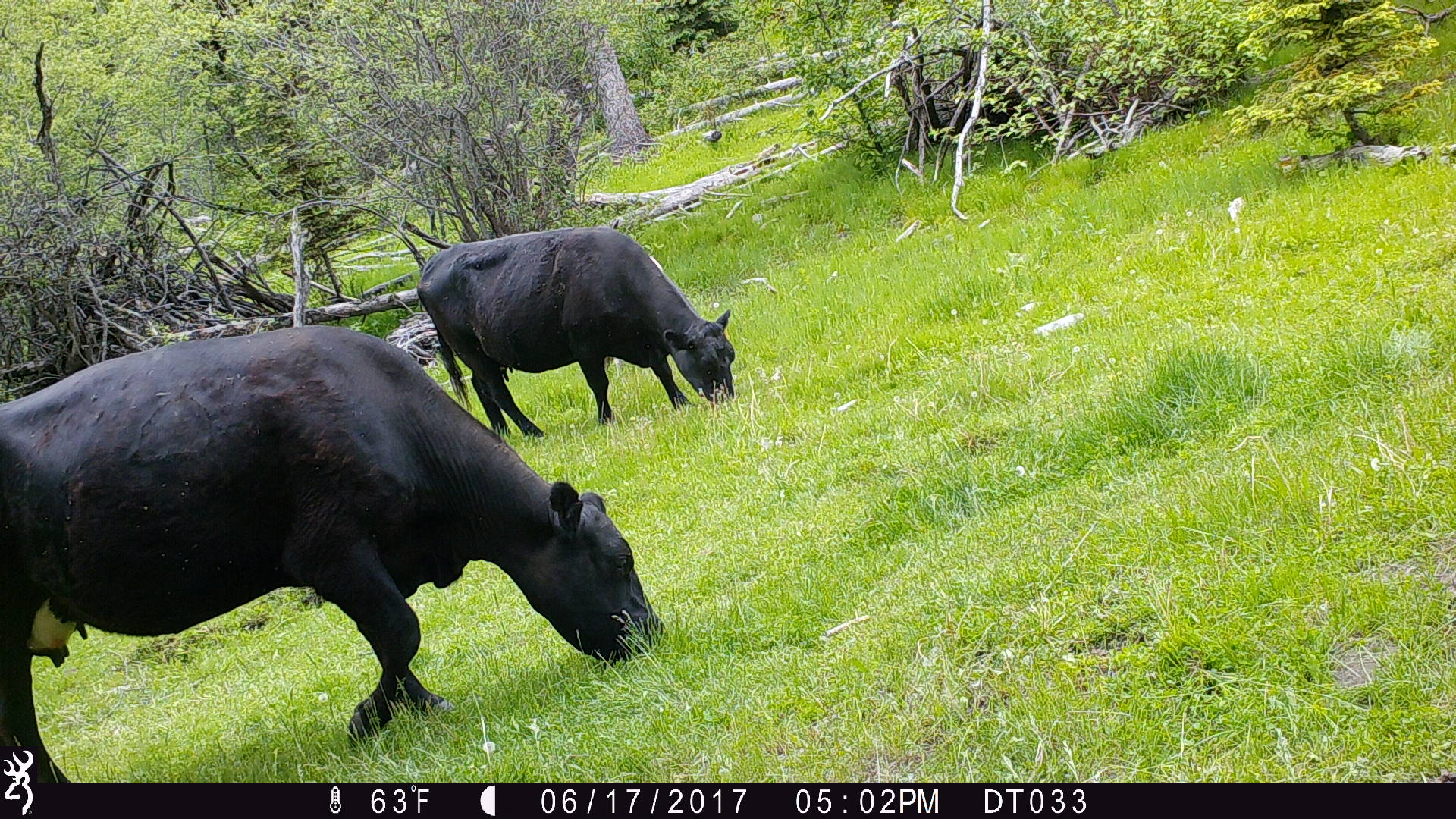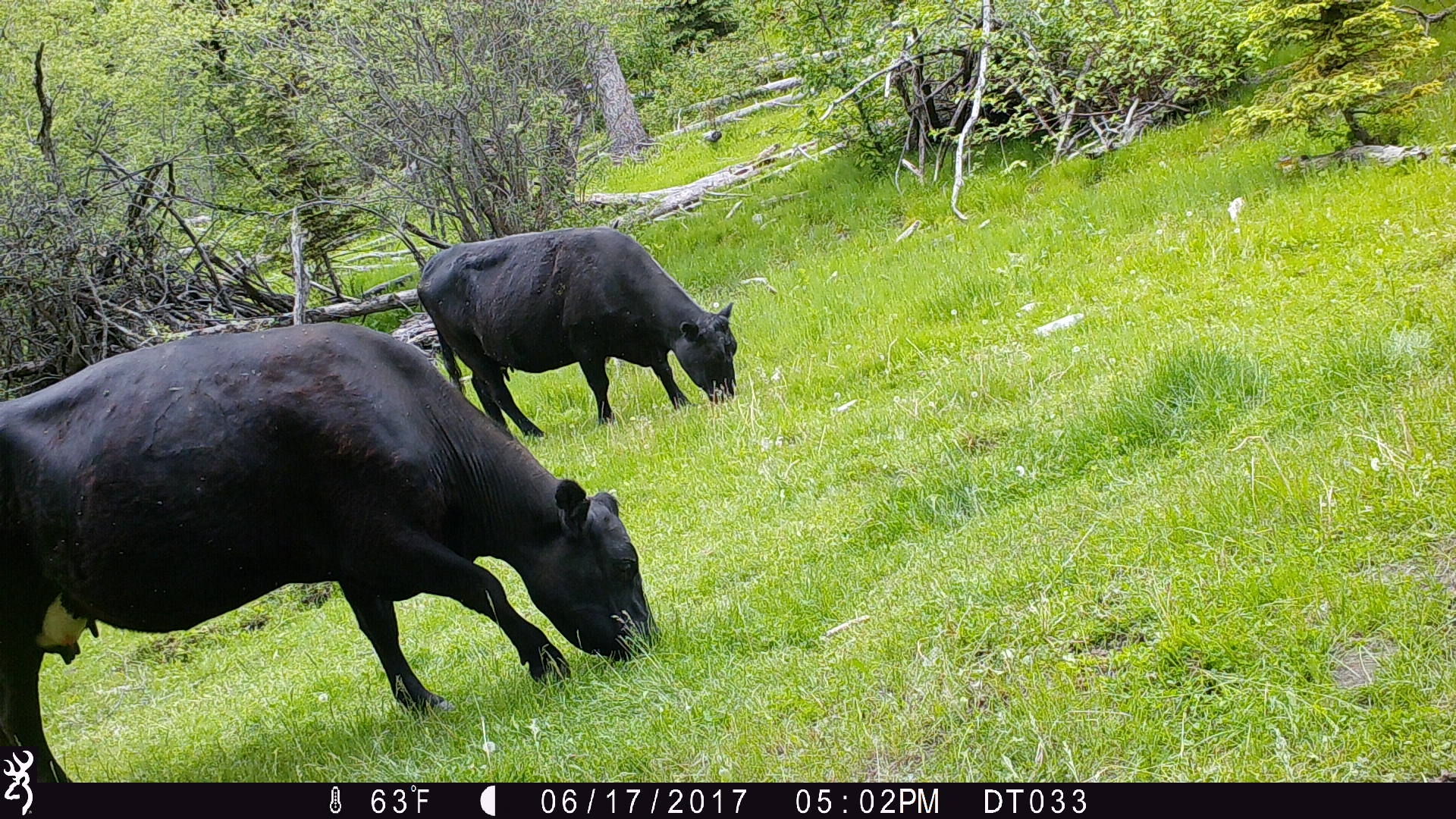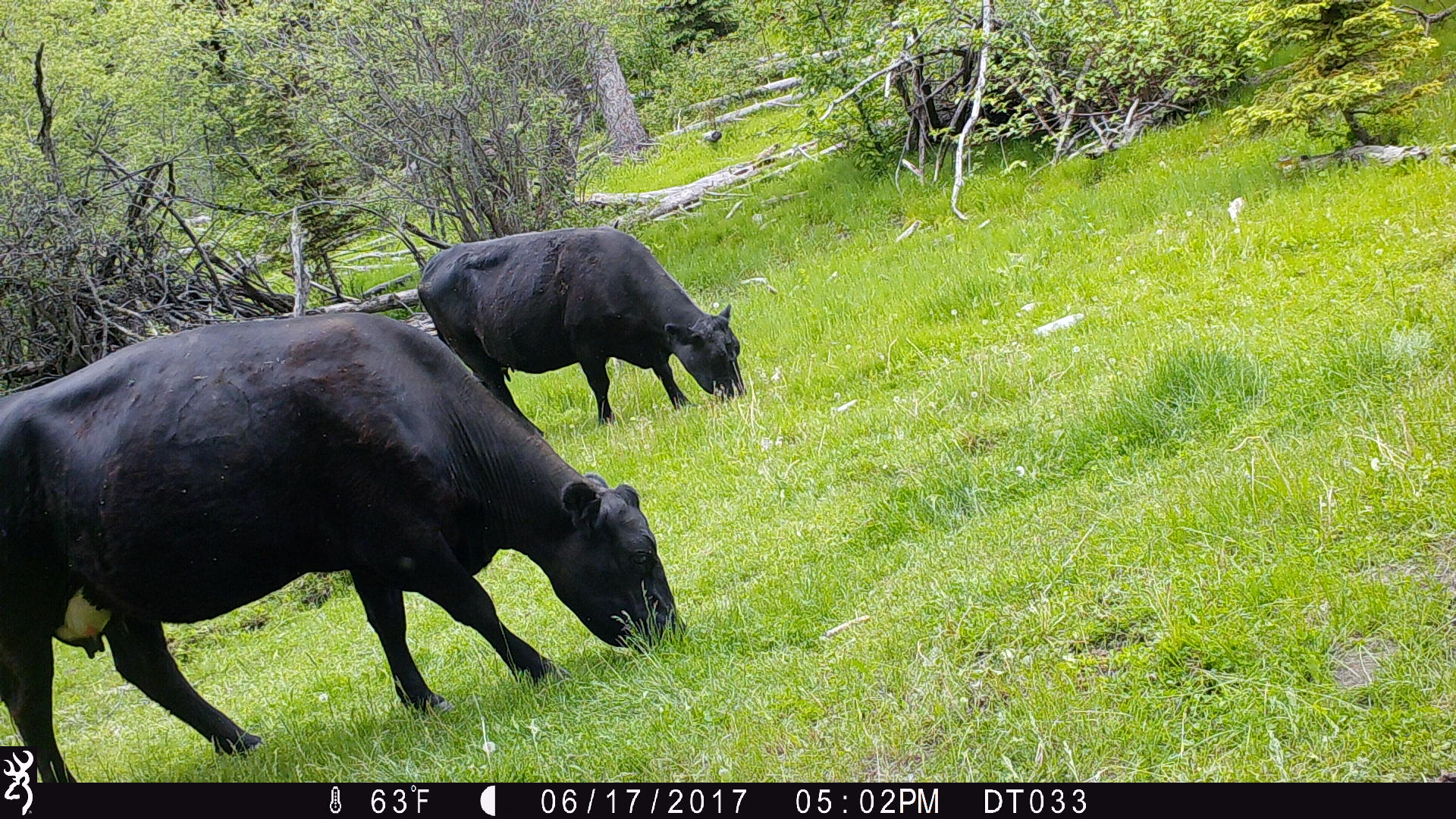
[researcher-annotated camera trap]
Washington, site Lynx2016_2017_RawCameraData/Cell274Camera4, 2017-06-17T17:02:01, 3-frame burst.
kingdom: Animalia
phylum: Chordata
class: Mammalia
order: Artiodactyla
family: Bovidae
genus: Bos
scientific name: Bos taurus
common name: domestic cattle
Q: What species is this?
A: Domestic cattle (Bos taurus).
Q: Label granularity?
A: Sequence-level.